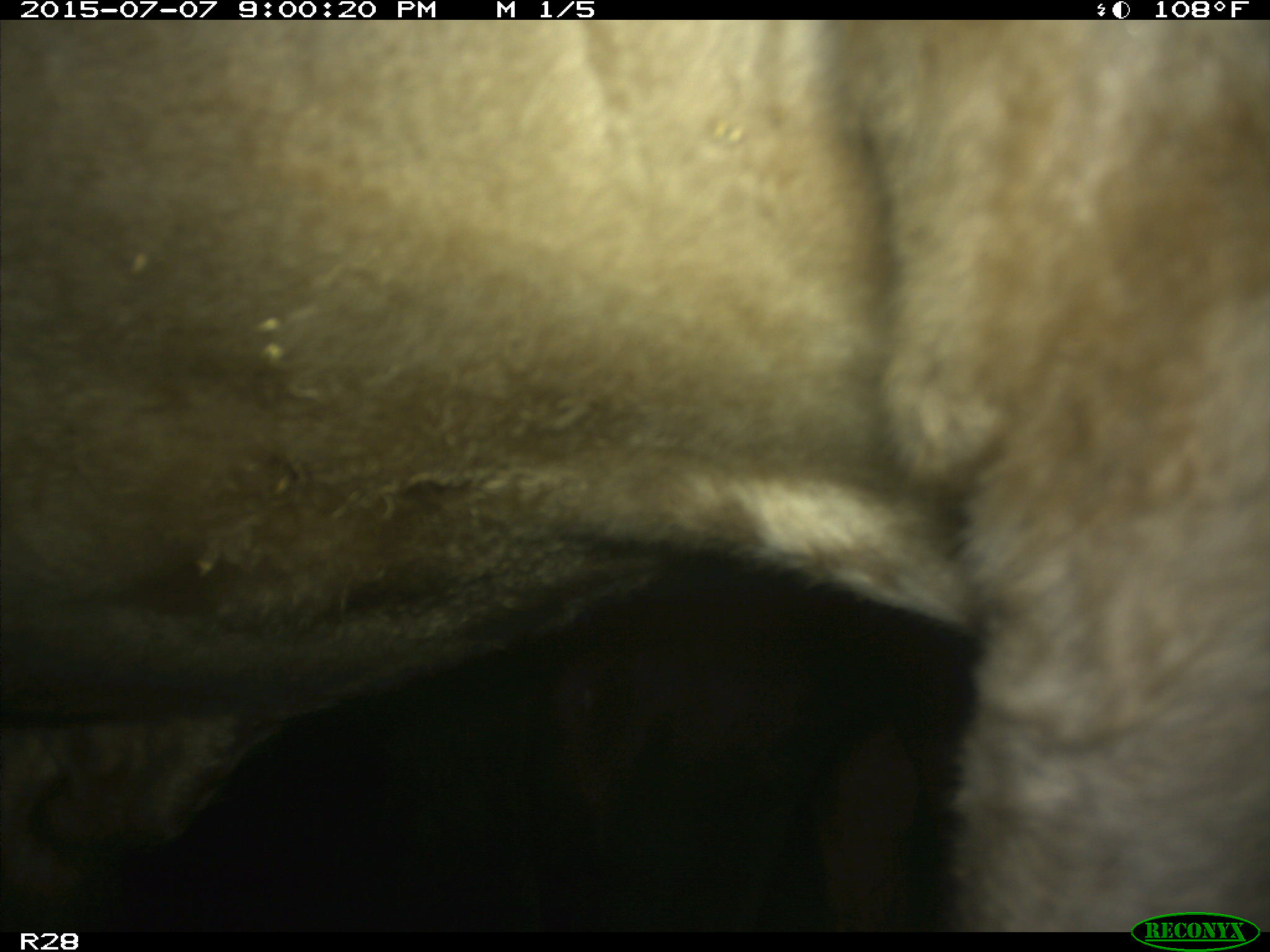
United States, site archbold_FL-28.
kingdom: Animalia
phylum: Chordata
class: Mammalia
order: Artiodactyla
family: Bovidae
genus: Bos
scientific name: Bos taurus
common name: domestic cow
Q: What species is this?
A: Bos taurus (domestic cow).